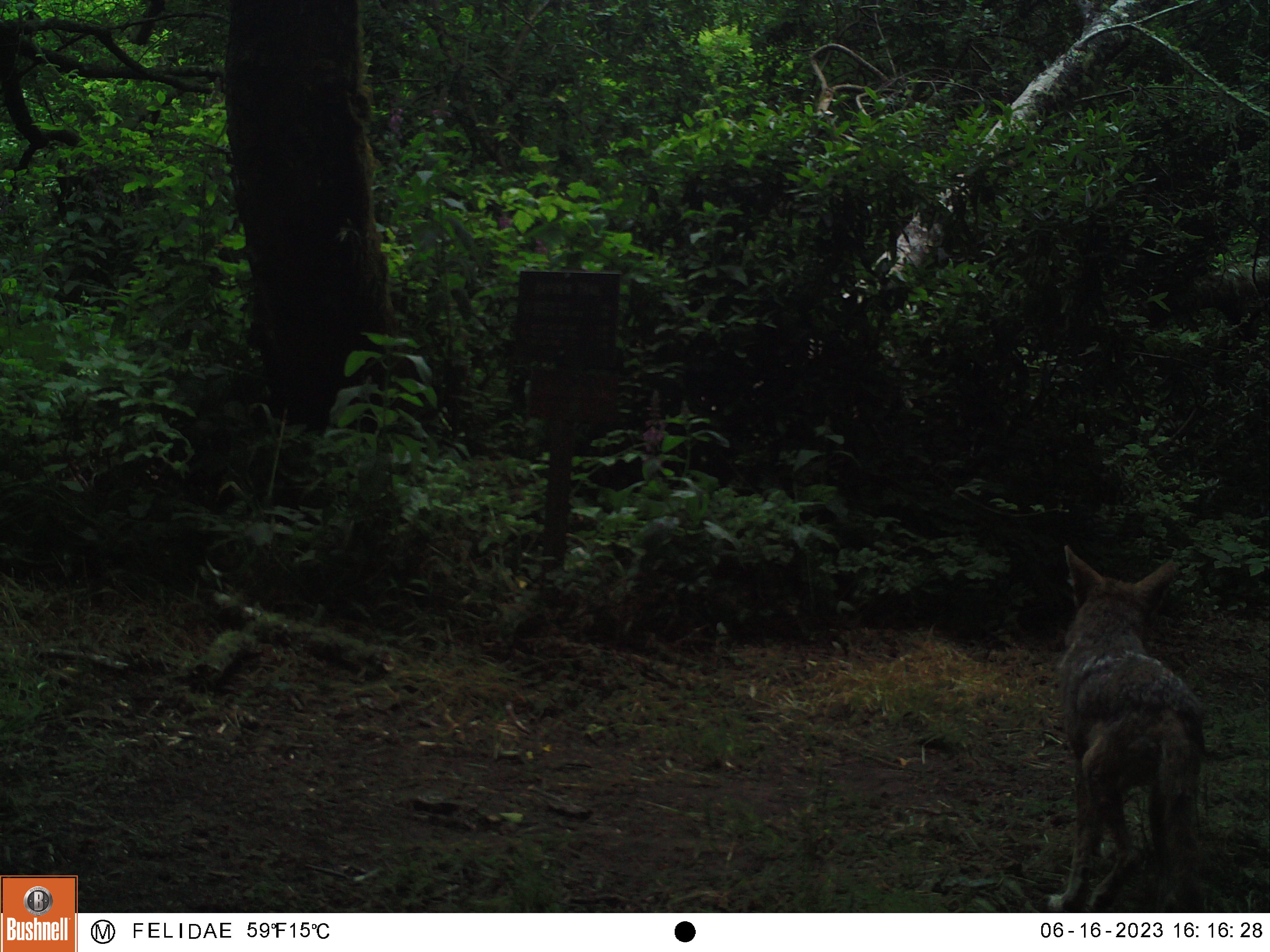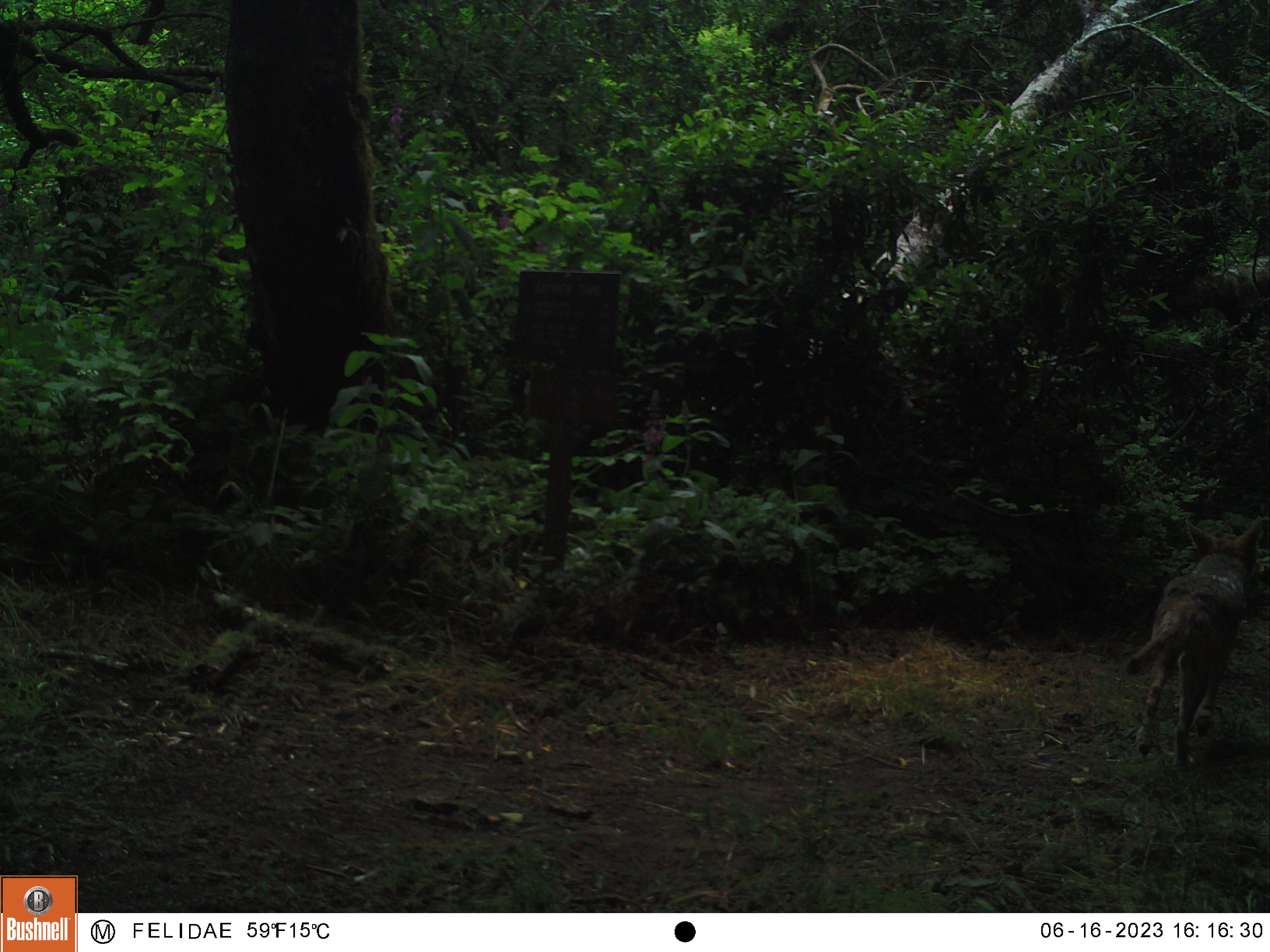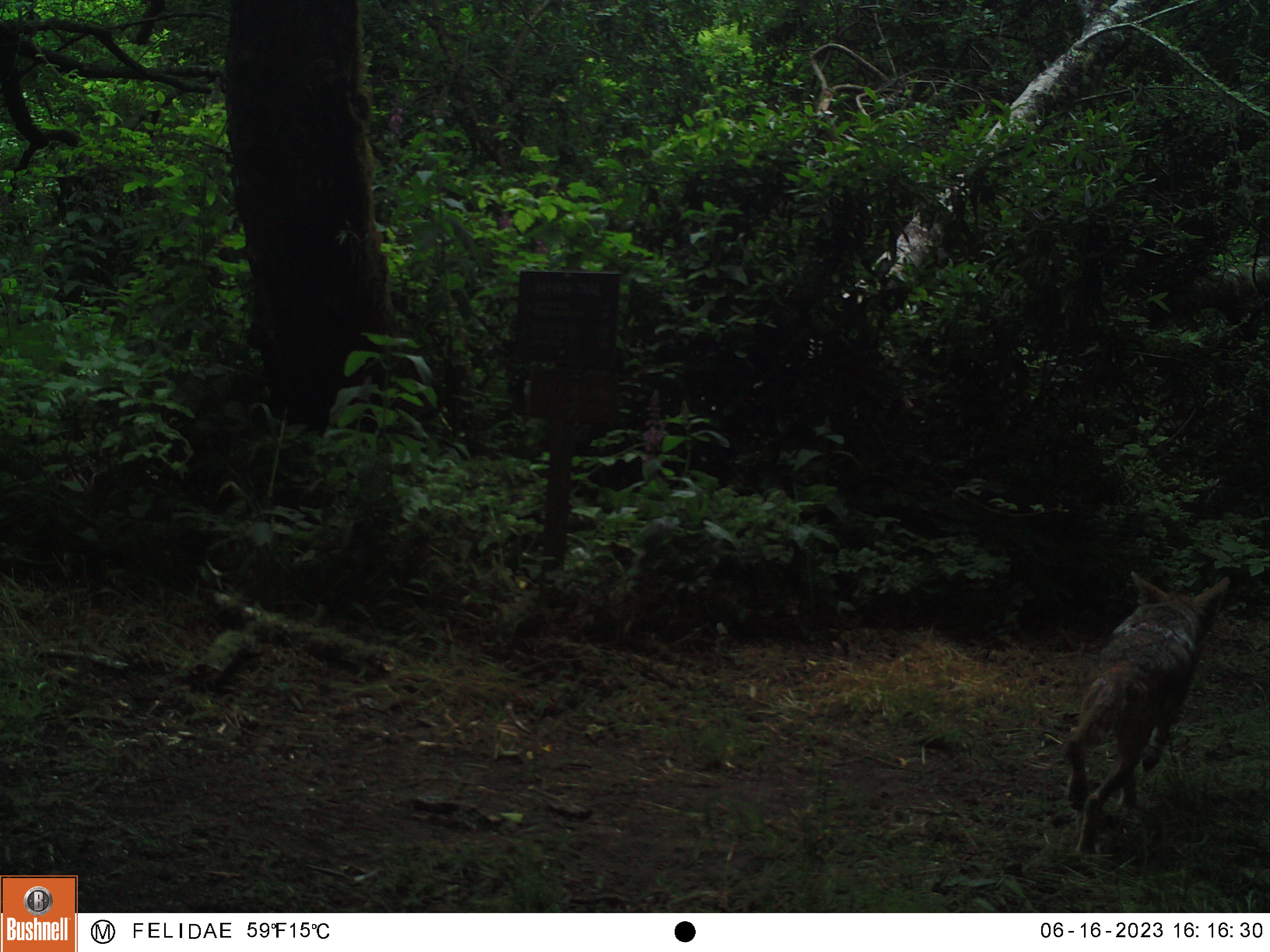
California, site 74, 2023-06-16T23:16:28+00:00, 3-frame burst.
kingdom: Animalia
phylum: Chordata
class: Mammalia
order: Carnivora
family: Canidae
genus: Canis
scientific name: Canis latrans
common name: coyote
Coyote (Canis latrans).